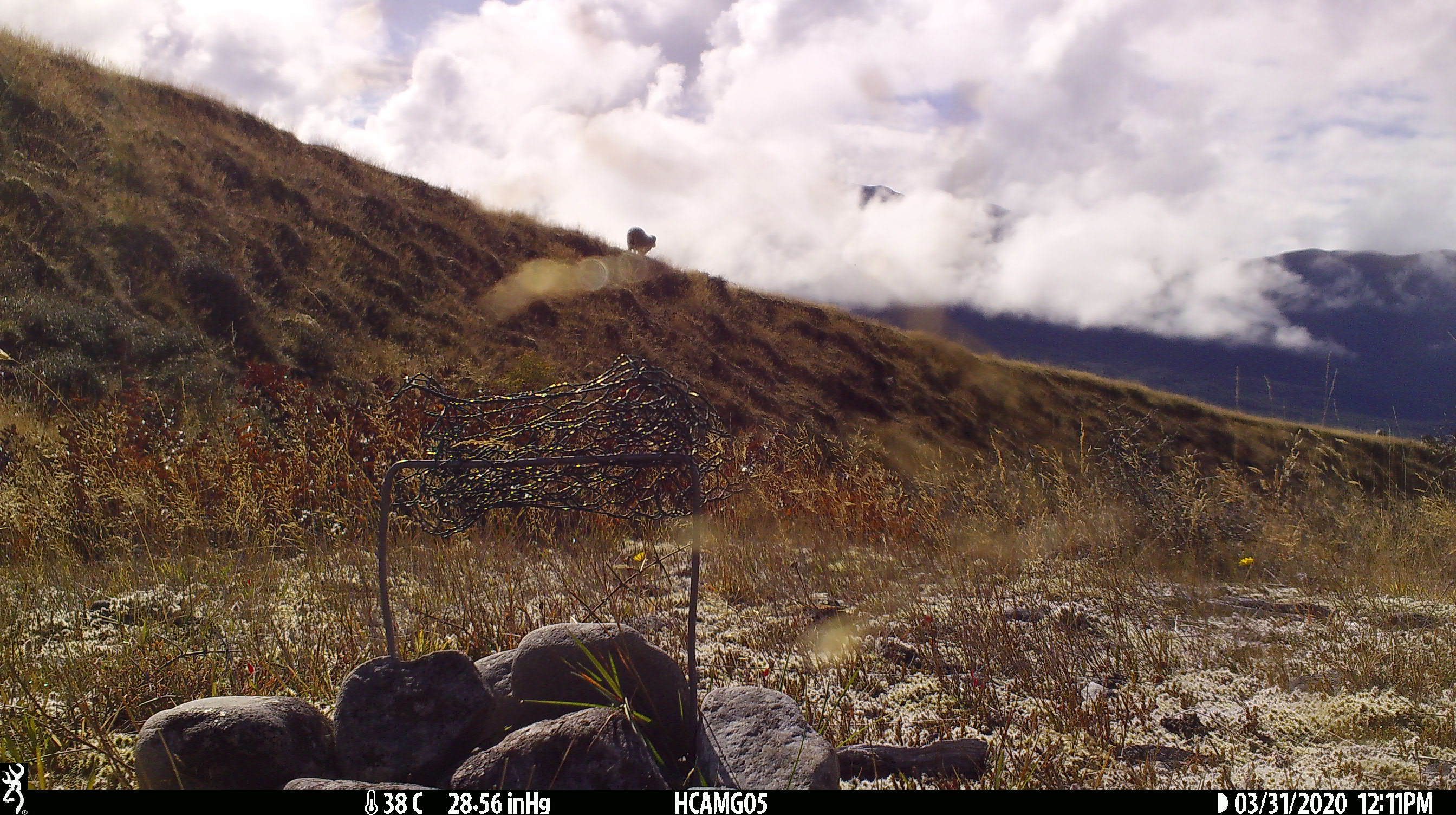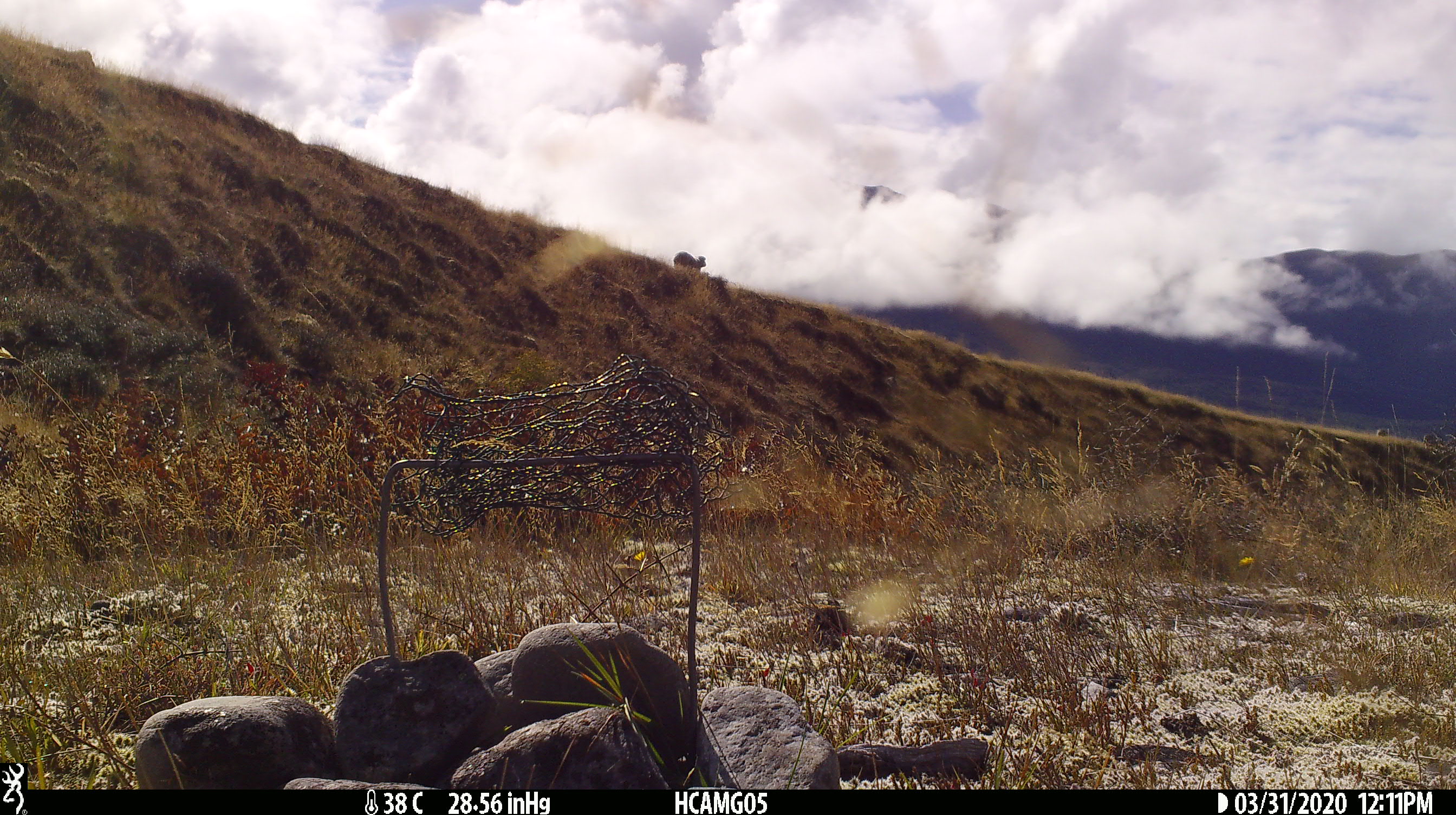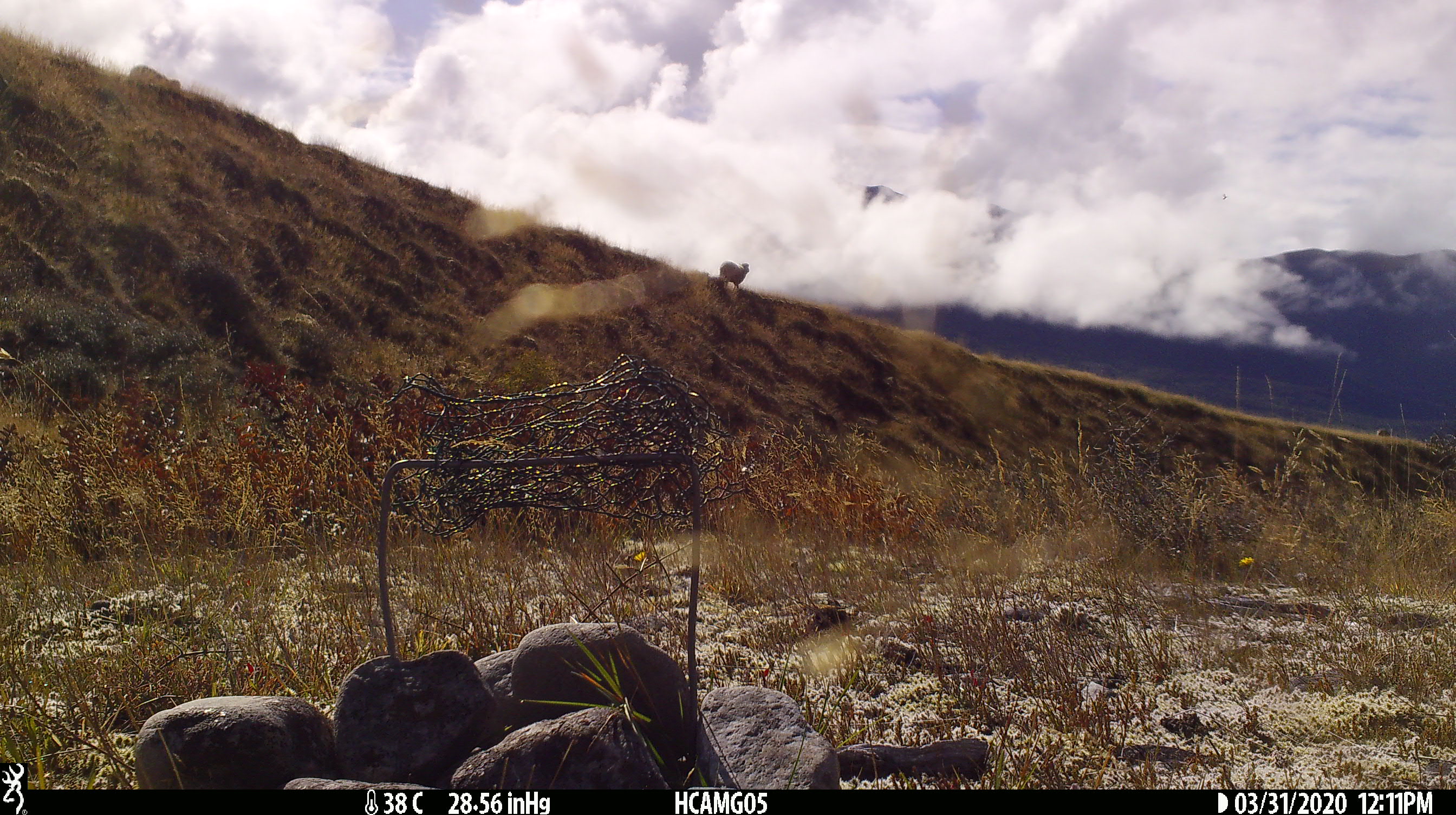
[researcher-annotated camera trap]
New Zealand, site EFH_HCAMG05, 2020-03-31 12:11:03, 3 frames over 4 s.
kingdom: Animalia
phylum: Chordata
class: Mammalia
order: Artiodactyla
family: Bovidae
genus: Ovis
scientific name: Ovis aries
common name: domestic sheep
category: sheep